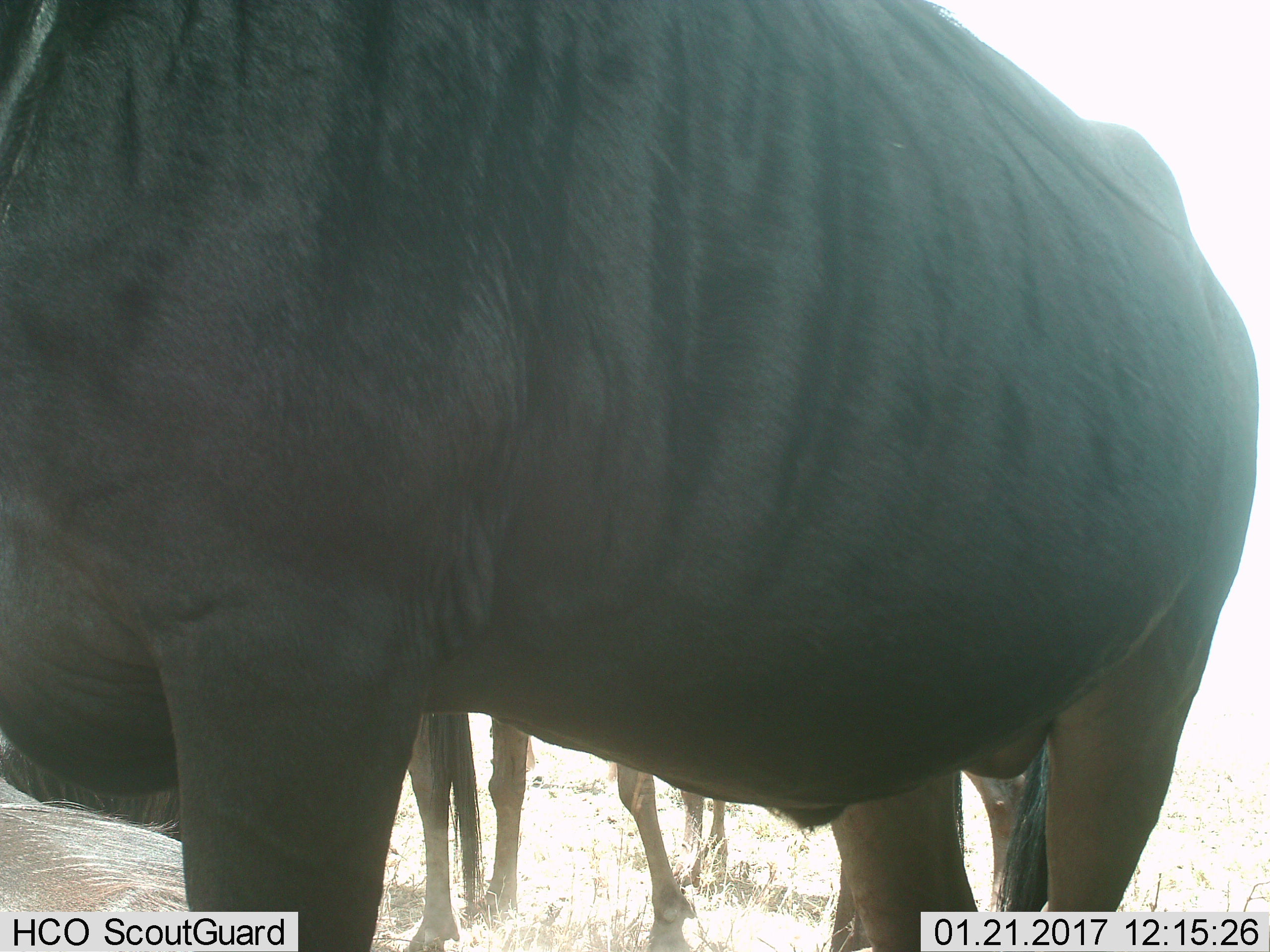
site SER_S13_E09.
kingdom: Animalia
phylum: Chordata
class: Mammalia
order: Artiodactyla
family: Bovidae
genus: Connochaetes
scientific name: Connochaetes taurinus taurinus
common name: blue wildebeest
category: wildebeestblue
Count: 3.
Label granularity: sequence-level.